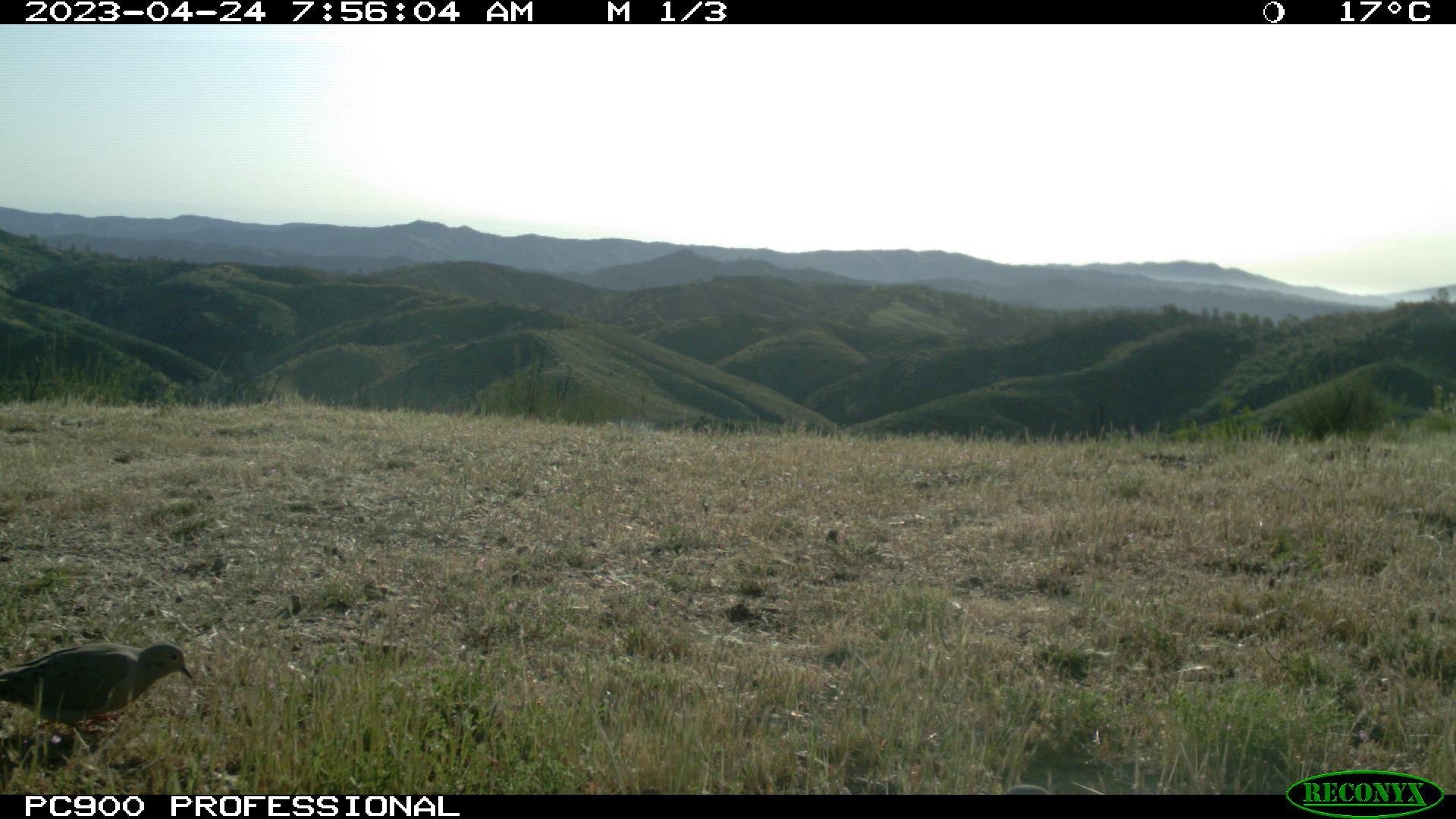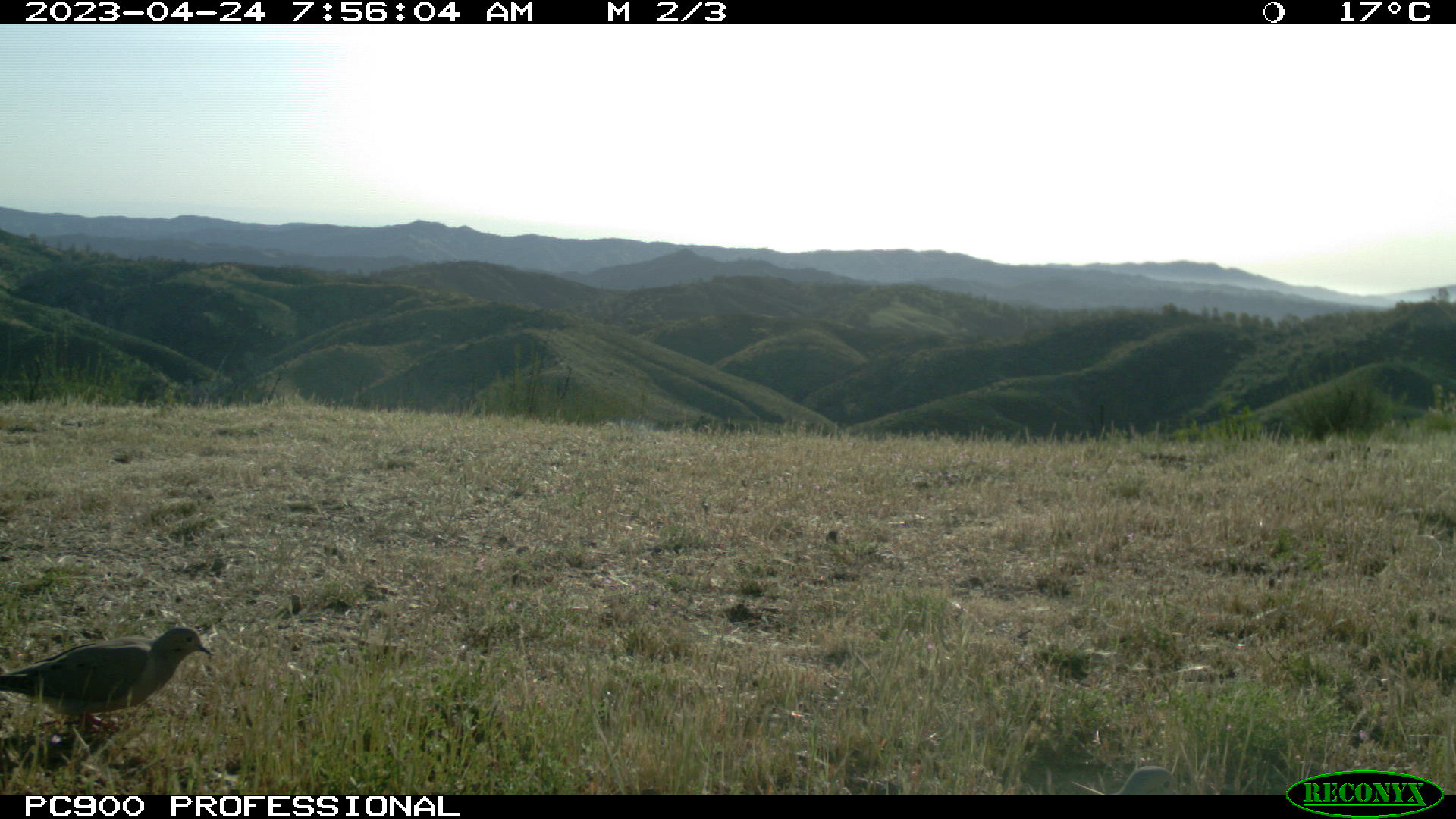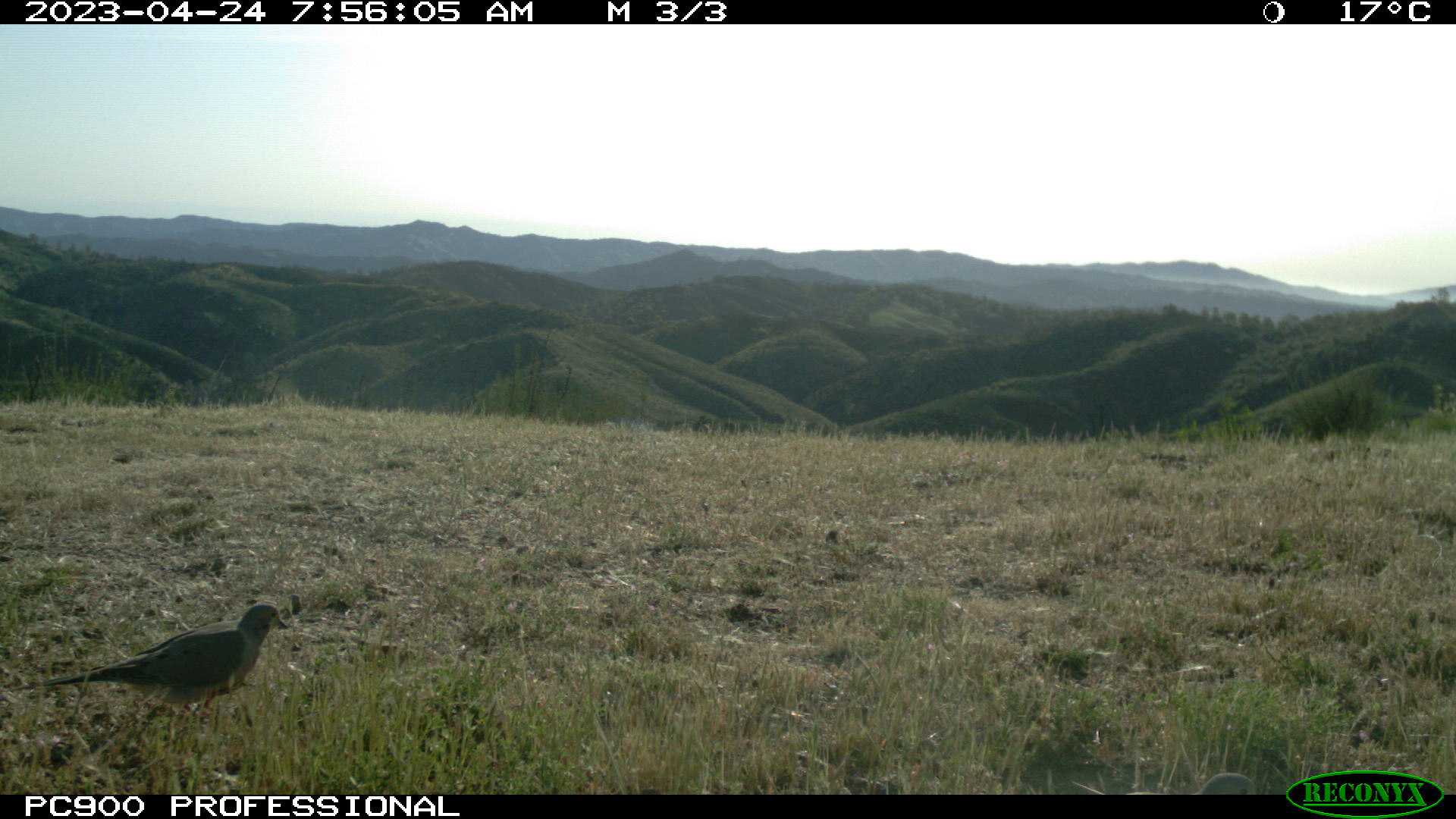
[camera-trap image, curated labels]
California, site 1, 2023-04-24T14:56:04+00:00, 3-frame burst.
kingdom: Animalia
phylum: Chordata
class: Aves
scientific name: Aves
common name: bird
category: unknown bird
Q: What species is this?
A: Unknown bird (bird) (Aves).